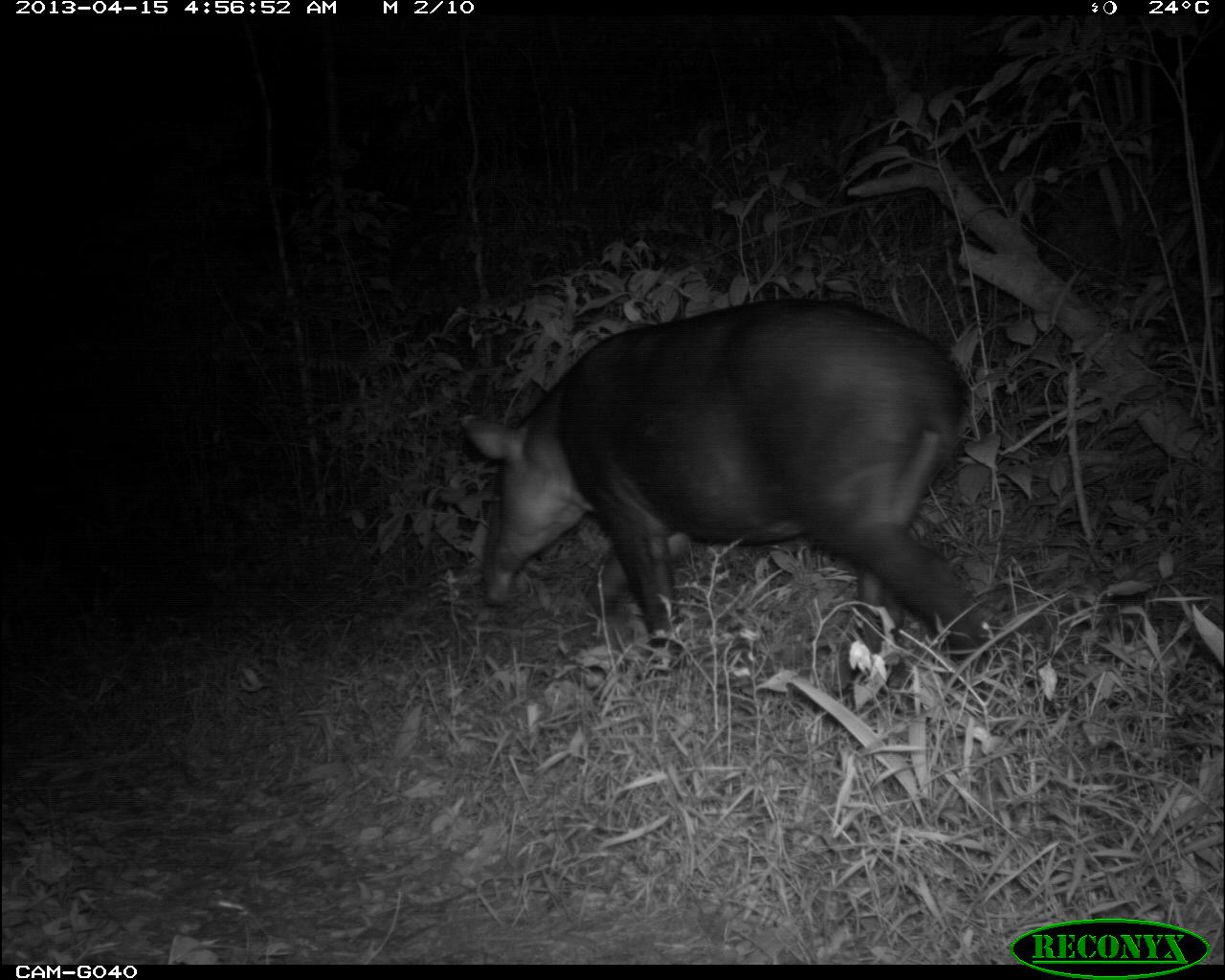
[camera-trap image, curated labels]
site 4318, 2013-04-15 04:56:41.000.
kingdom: Animalia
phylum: Chordata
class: Mammalia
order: Perissodactyla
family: Tapiridae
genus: Tapirus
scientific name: Tapirus bairdii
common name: baird's tapir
Tapirus bairdii (baird's tapir), count 1.